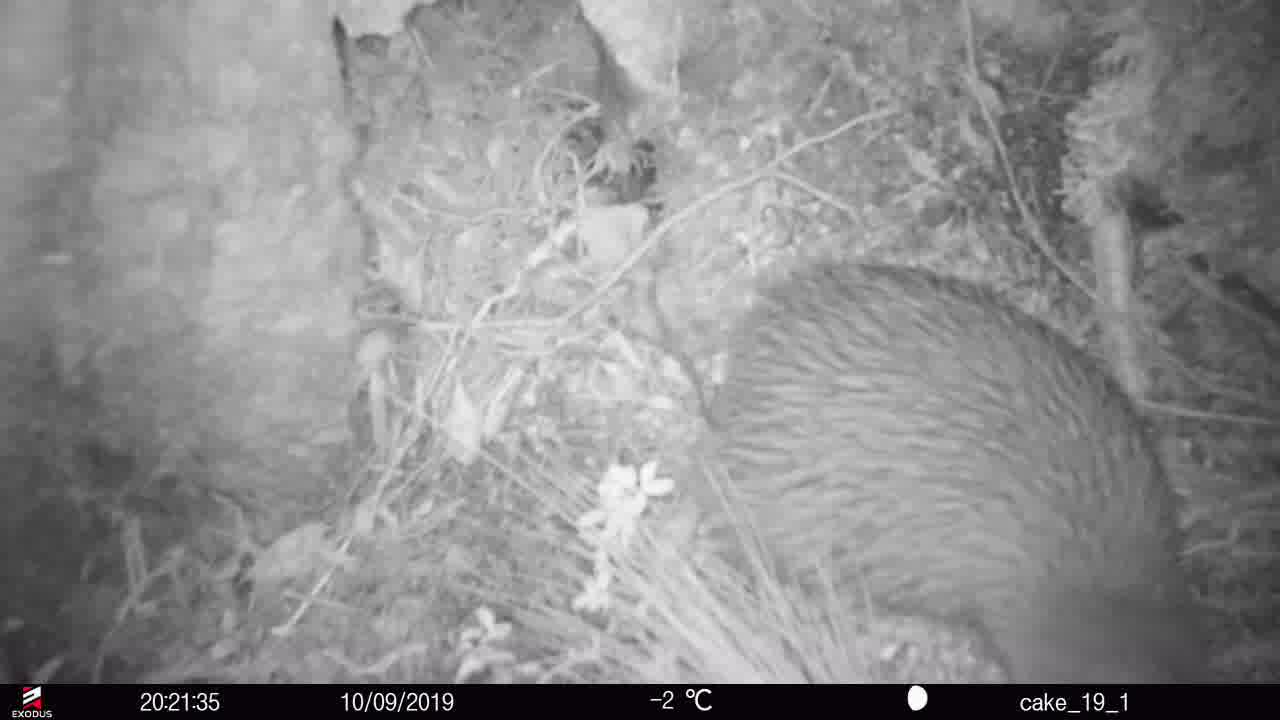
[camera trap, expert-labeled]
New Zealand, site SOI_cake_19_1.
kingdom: Animalia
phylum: Chordata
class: Aves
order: Apterygiformes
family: Apterygidae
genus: Apteryx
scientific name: Apteryx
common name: kiwi